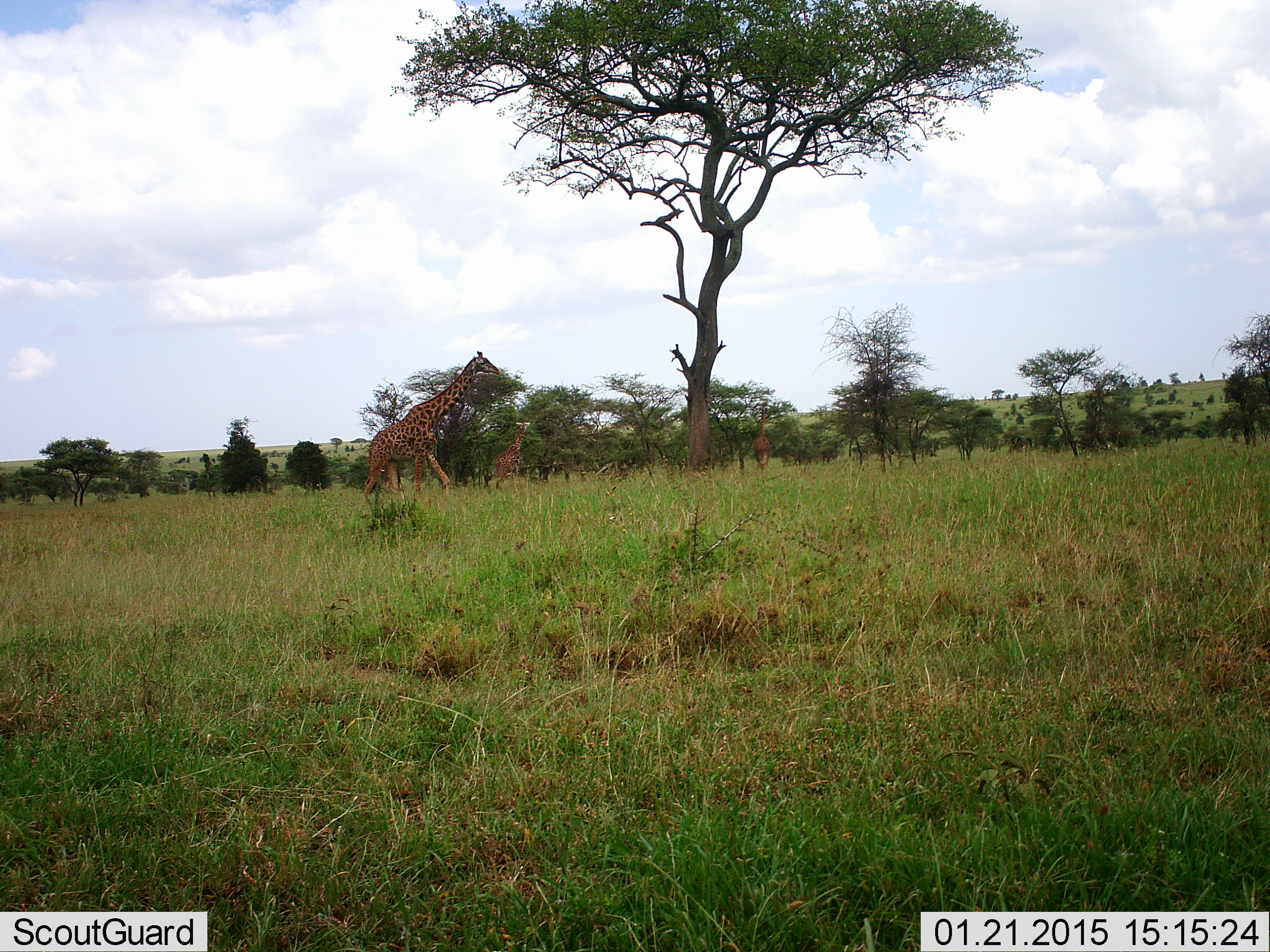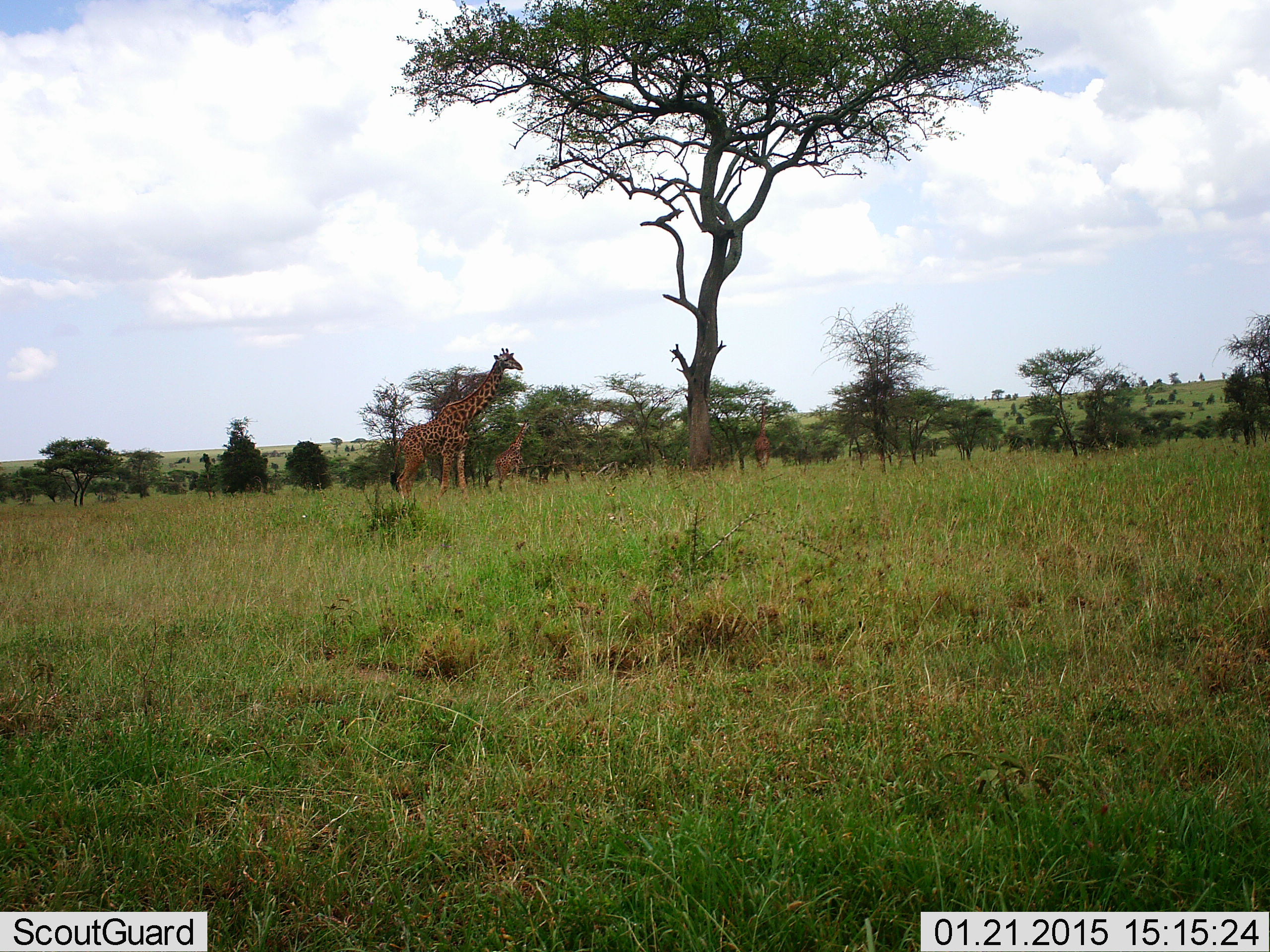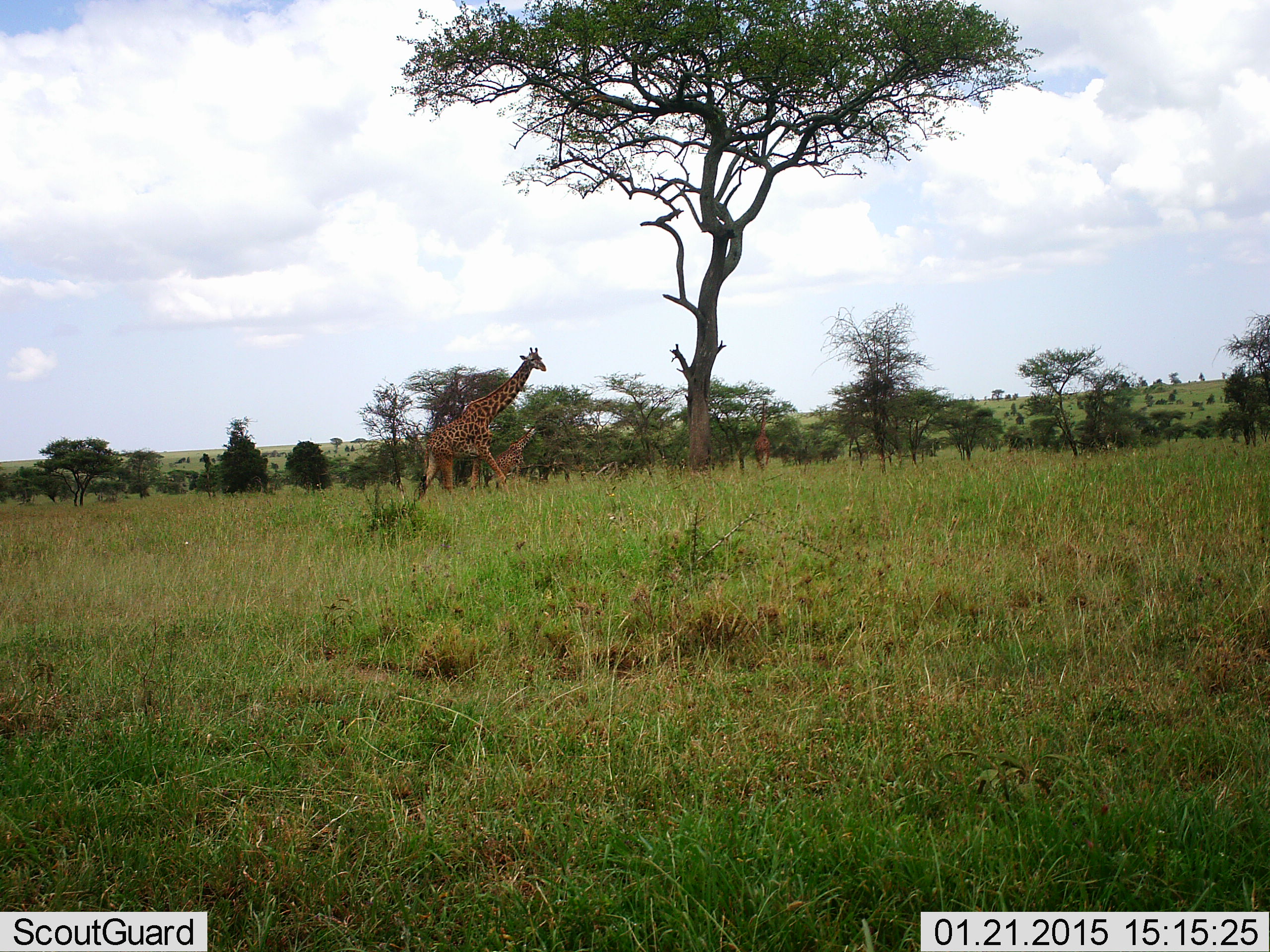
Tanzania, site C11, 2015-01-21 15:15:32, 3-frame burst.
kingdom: Animalia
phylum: Chordata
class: Mammalia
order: Artiodactyla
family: Giraffidae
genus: Giraffa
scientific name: Giraffa camelopardalis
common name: giraffe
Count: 2.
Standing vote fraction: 70%.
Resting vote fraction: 10%.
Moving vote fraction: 70%.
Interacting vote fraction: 0%.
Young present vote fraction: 30%.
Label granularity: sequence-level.